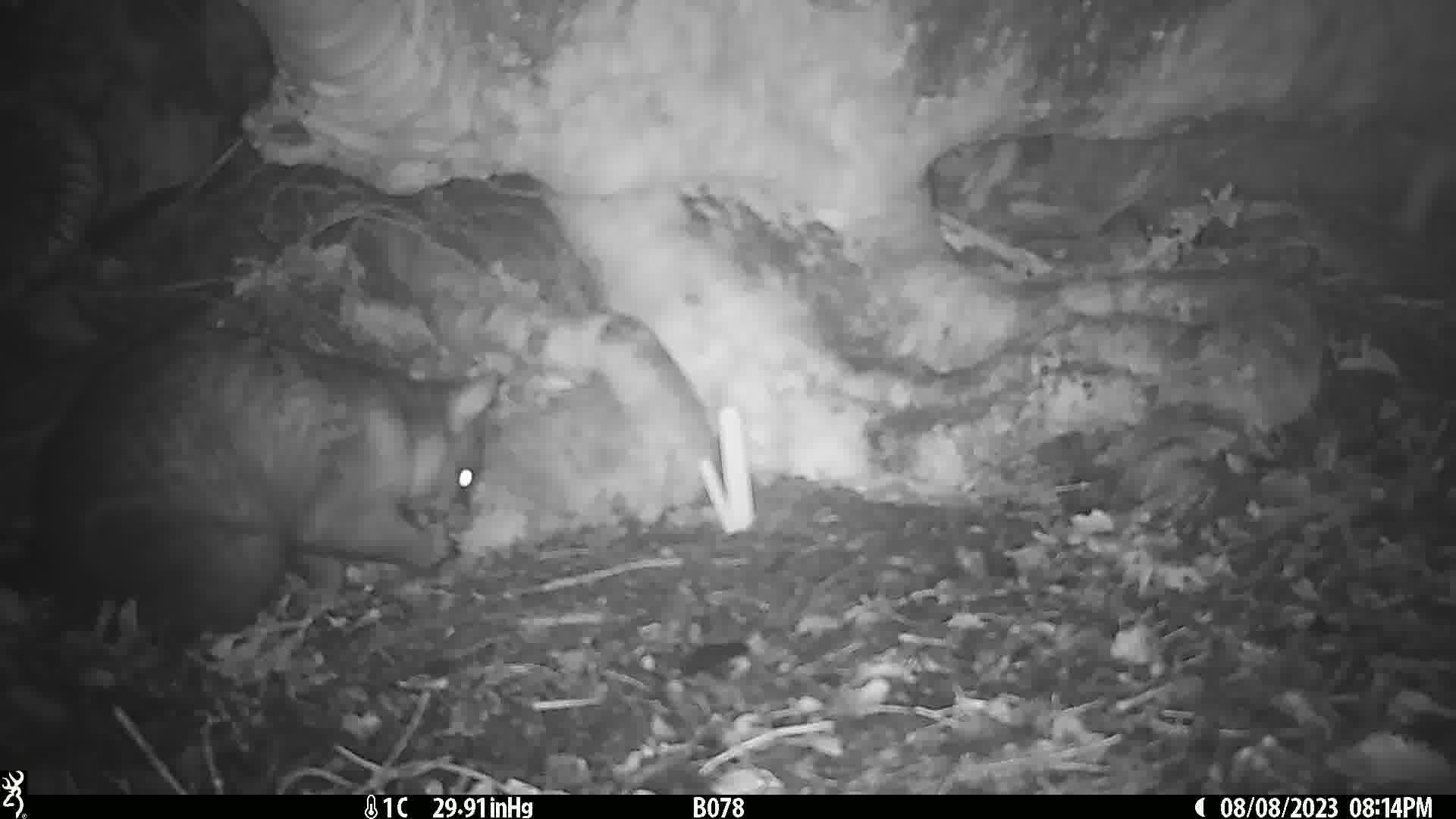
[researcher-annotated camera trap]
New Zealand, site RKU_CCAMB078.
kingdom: Animalia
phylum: Chordata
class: Mammalia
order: Diprotodontia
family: Phalangeridae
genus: Trichosurus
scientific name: Trichosurus vulpecula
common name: common brushtail possum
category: possum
Possum (common brushtail possum) (Trichosurus vulpecula).